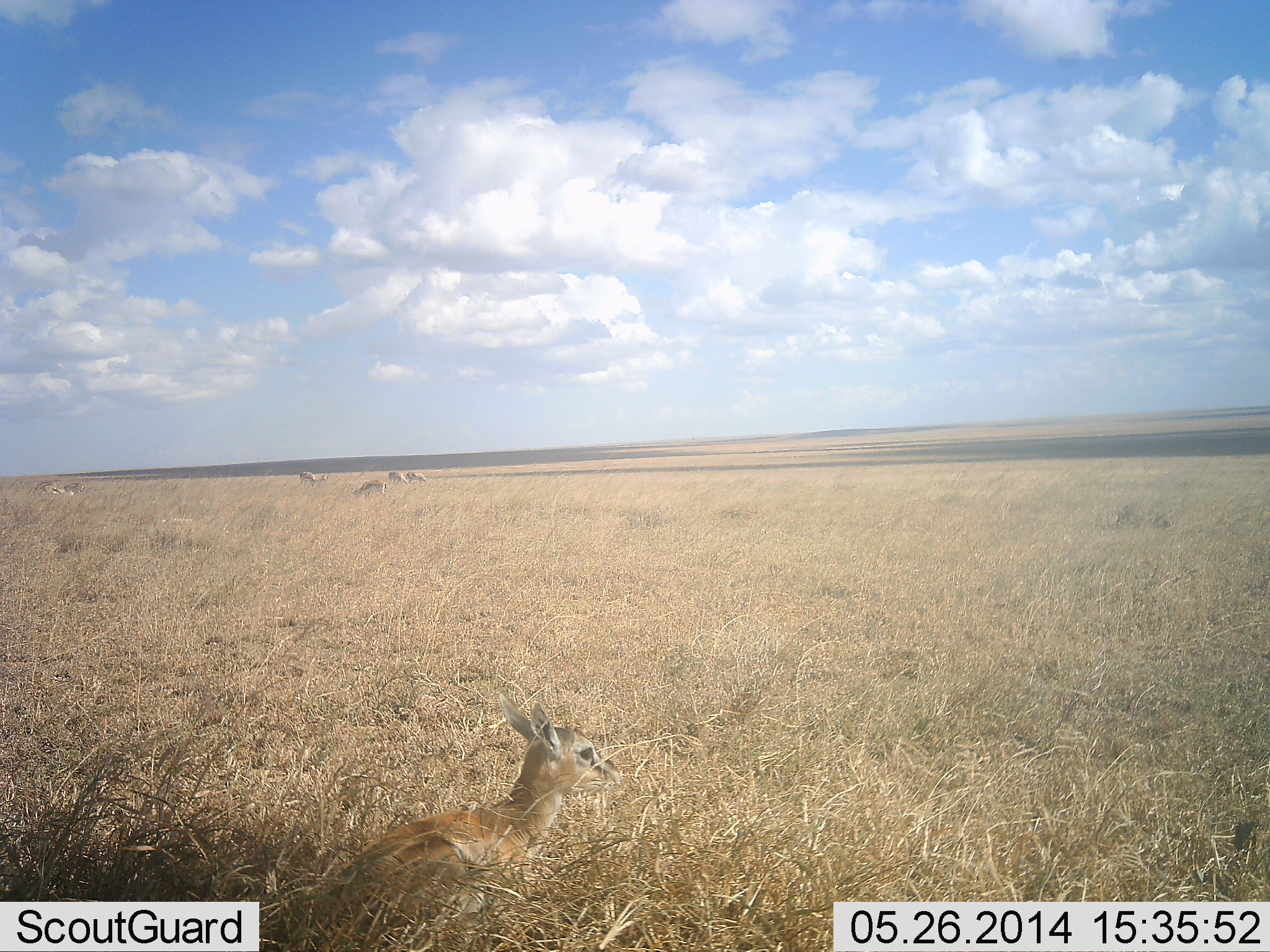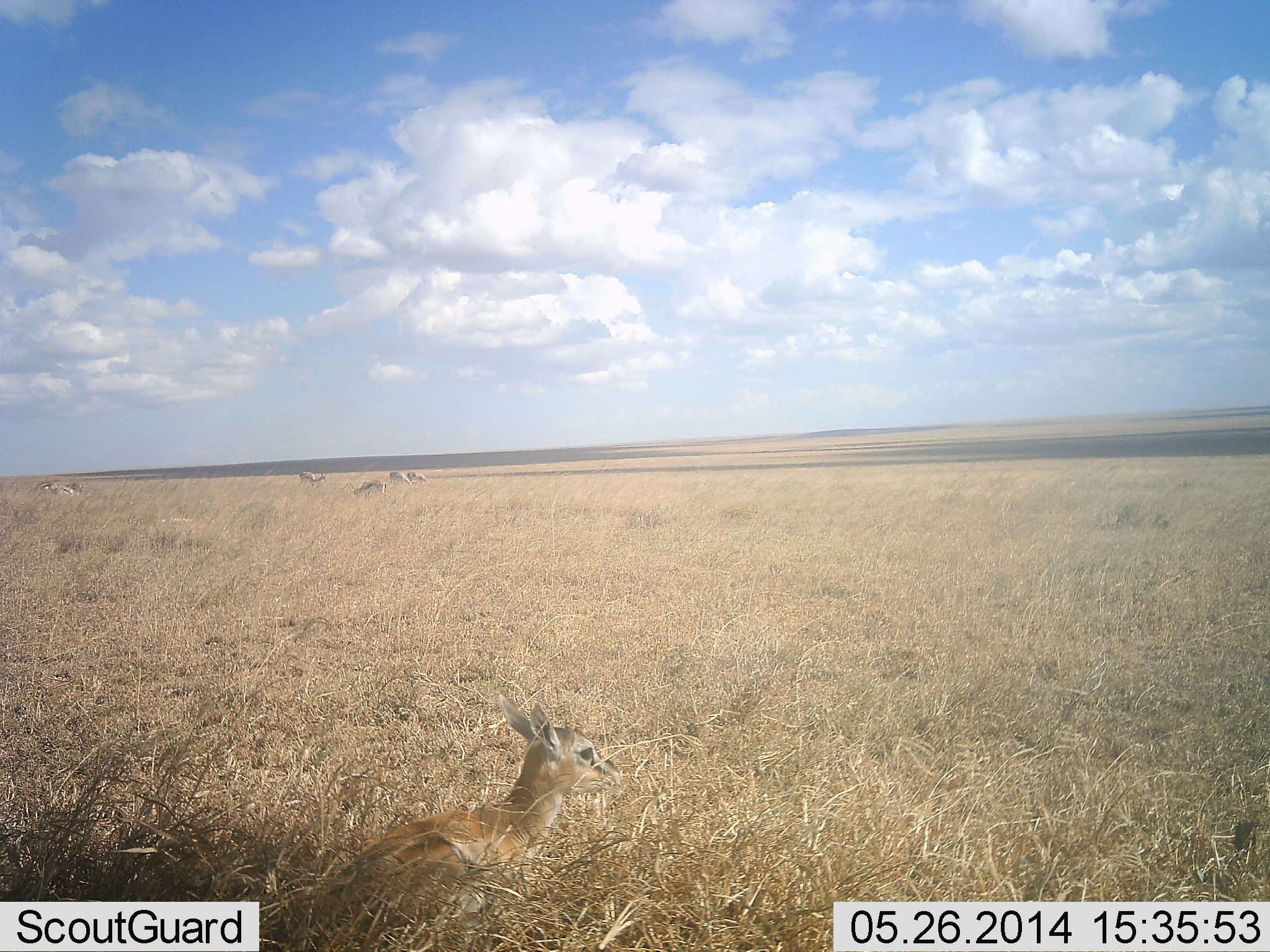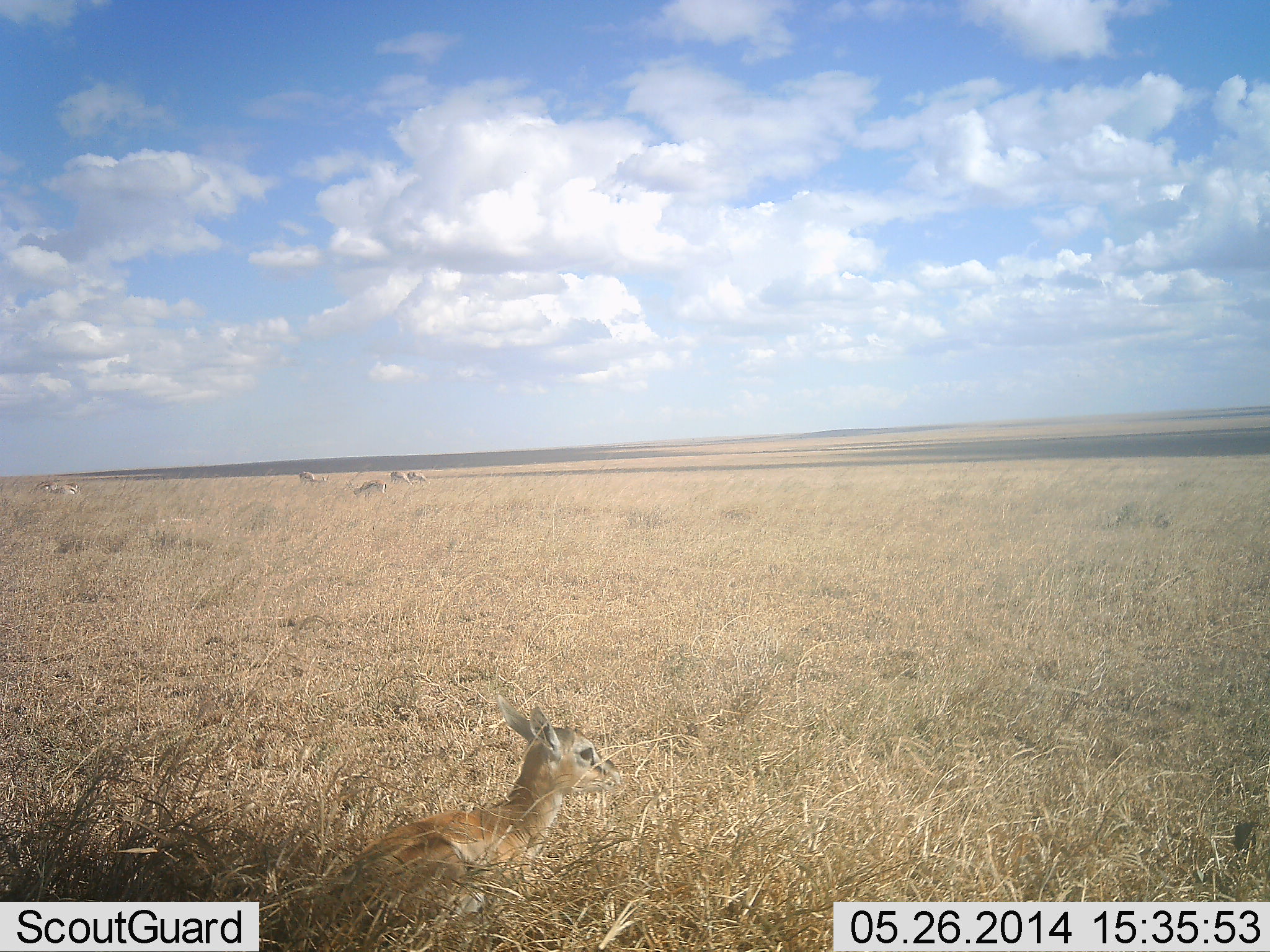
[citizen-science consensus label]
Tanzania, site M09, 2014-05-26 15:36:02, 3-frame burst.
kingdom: Animalia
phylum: Chordata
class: Mammalia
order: Artiodactyla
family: Bovidae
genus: Eudorcas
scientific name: Eudorcas thomsonii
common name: thomson's gazelle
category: gazellethomsons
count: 7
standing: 50%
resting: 90%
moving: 0%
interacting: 0%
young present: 50%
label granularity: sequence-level